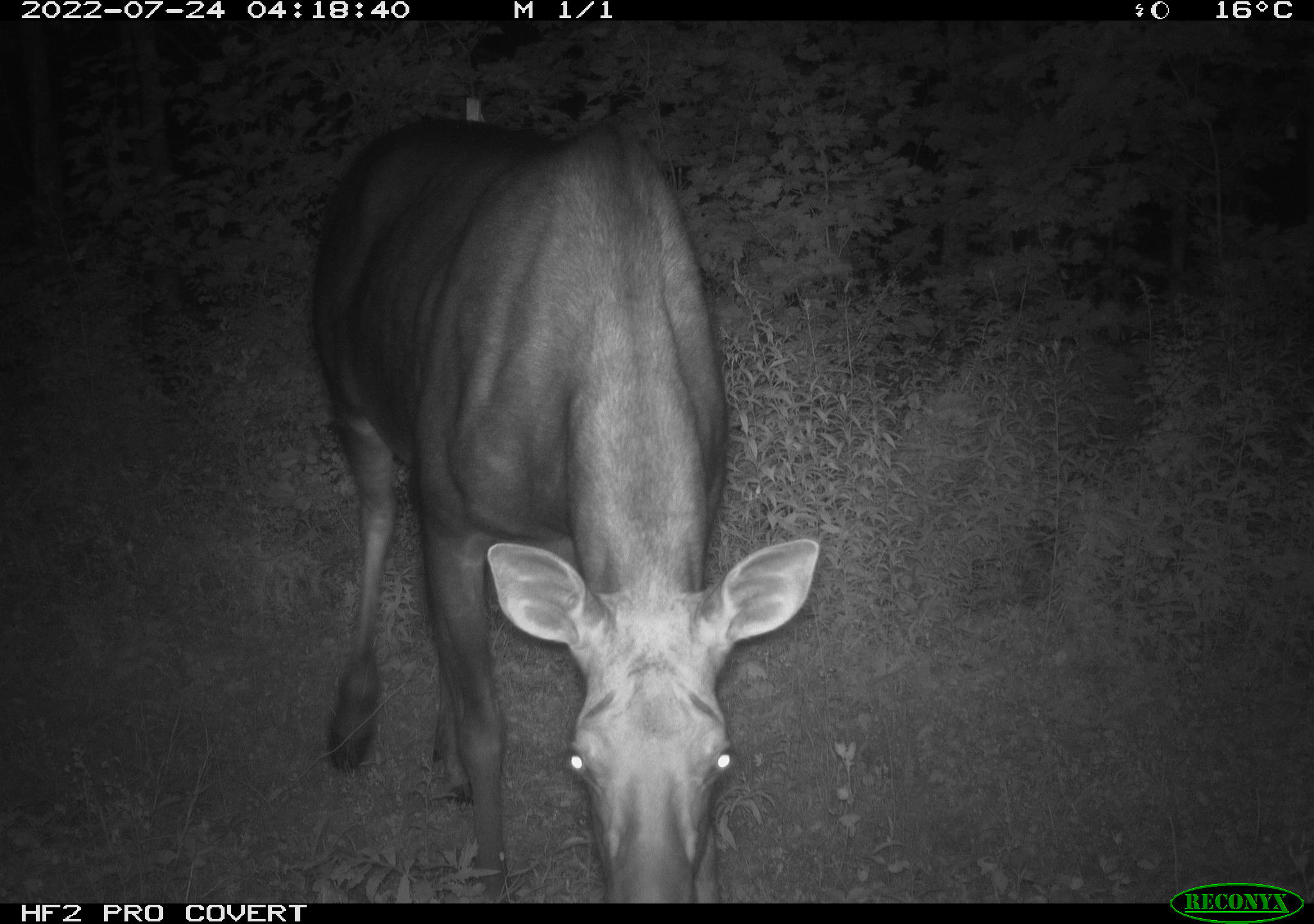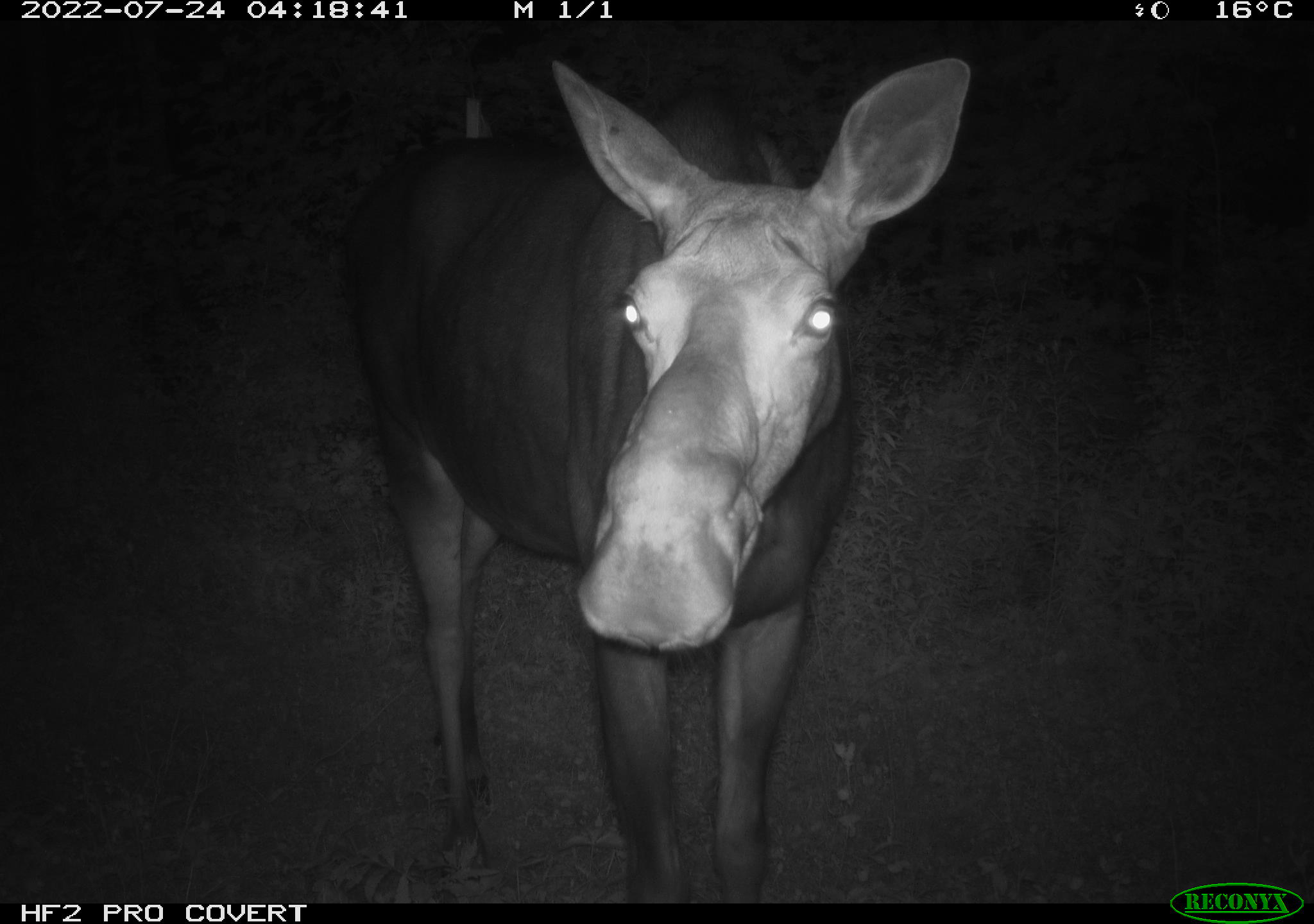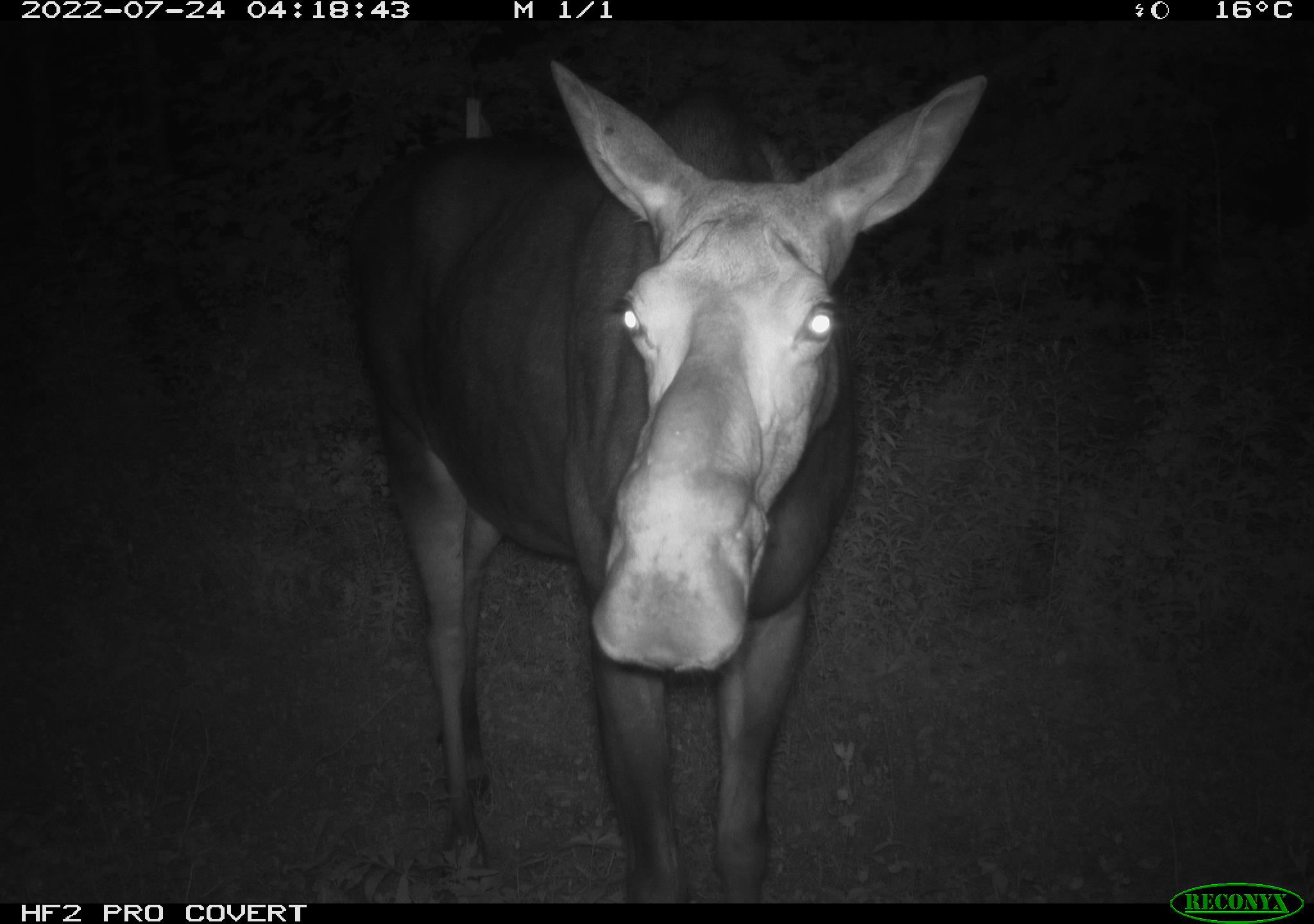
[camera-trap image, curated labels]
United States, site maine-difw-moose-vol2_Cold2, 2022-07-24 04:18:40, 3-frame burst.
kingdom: Animalia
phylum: Chordata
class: Mammalia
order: Artiodactyla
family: Cervidae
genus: Alces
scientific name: Alces alces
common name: moose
Moose (Alces alces).